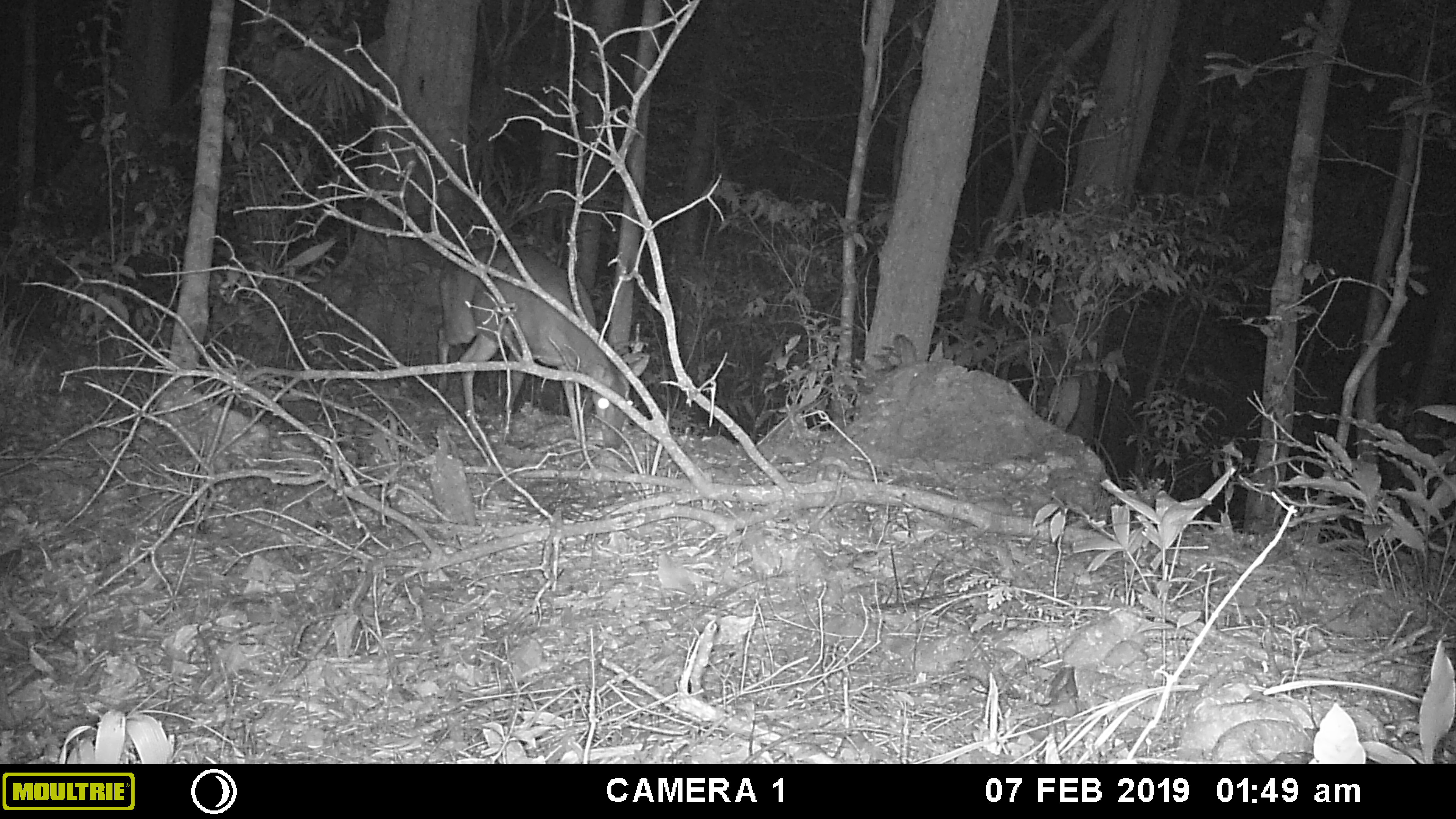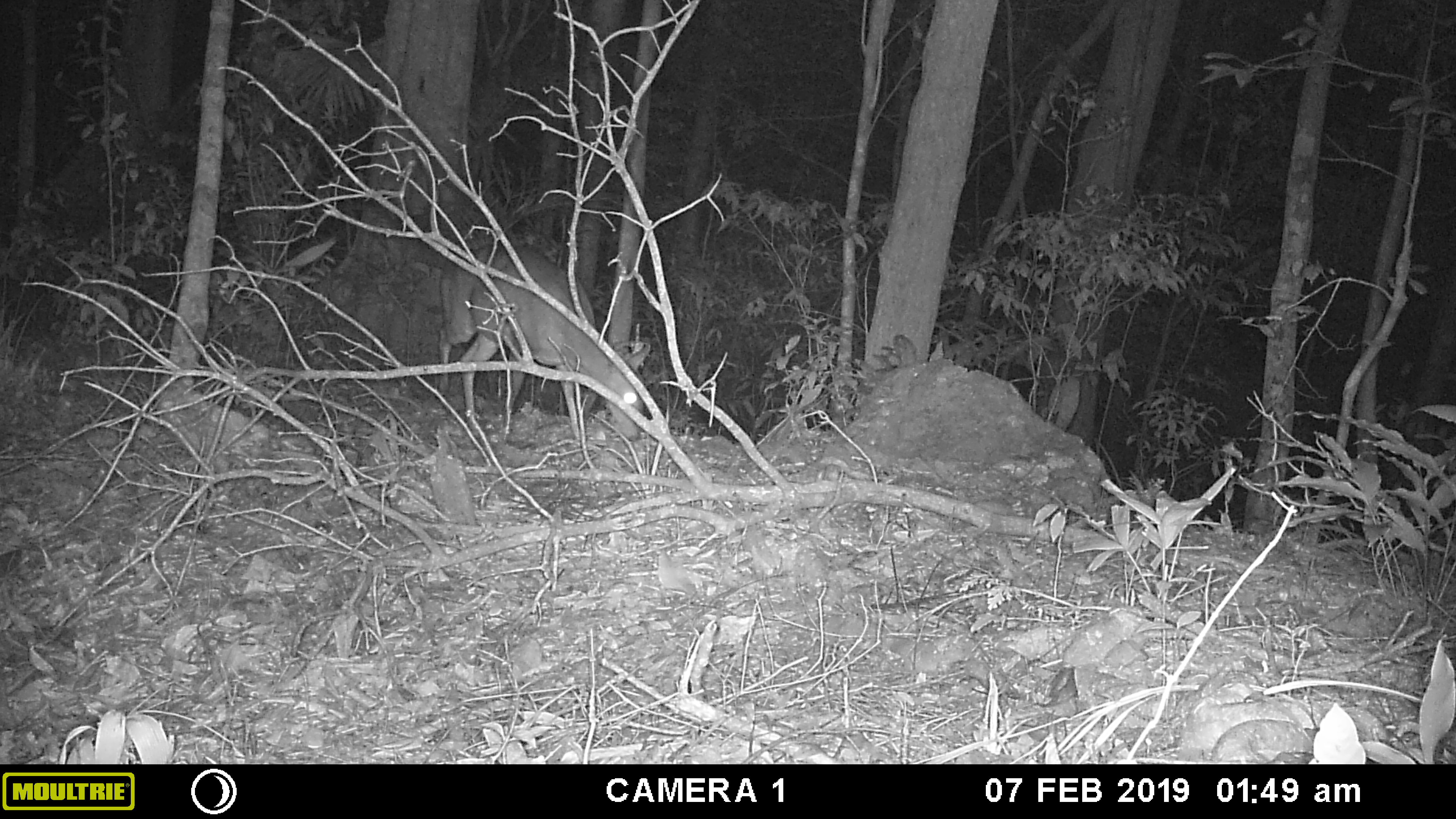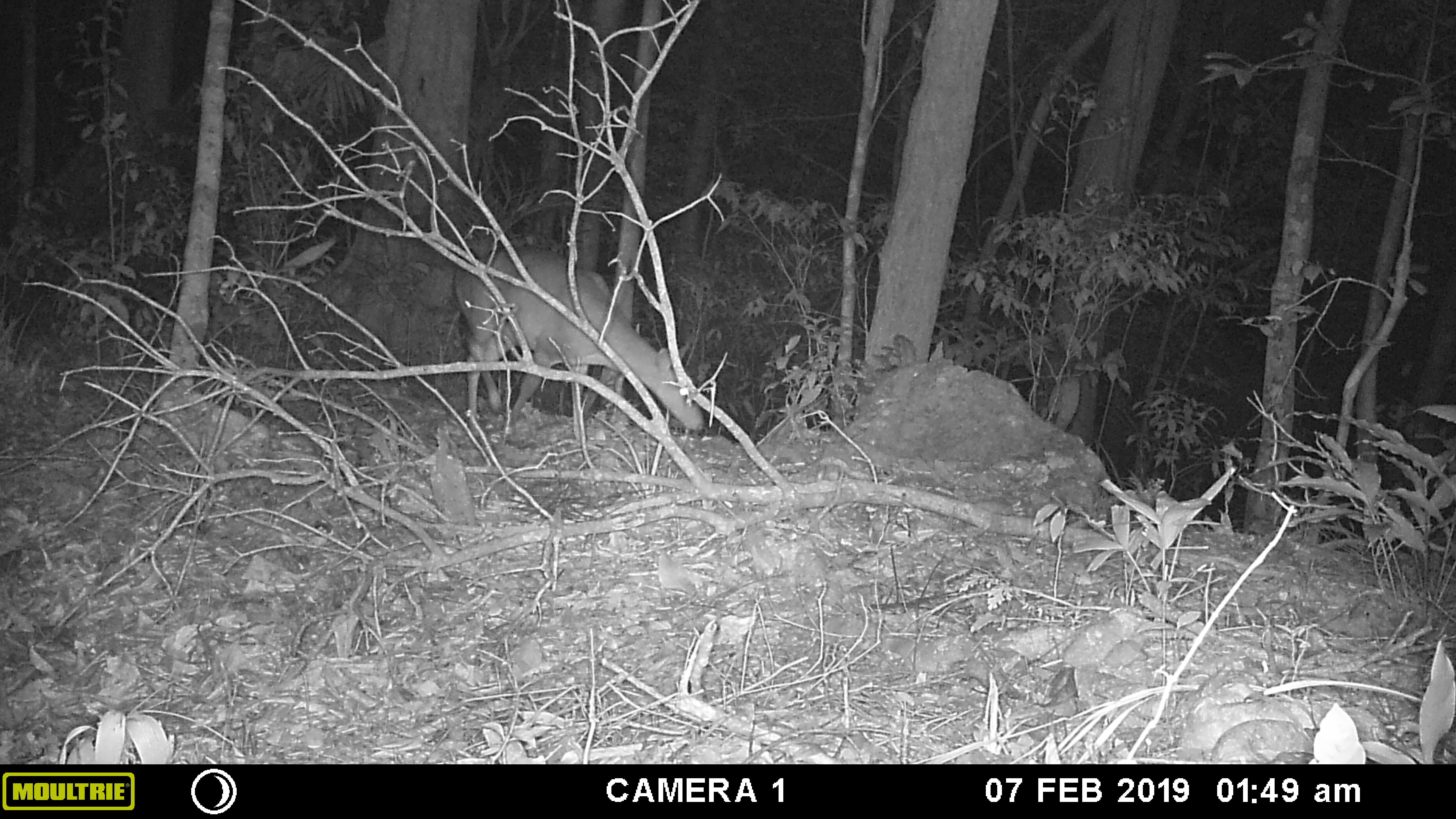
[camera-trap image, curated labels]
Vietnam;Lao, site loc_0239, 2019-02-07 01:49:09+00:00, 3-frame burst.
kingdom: Animalia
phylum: Chordata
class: Mammalia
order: Artiodactyla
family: Cervidae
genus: Muntiacus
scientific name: Muntiacus vuquangensis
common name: large-antlered muntjac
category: large antlered muntjac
Large antlered muntjac (large-antlered muntjac) (Muntiacus vuquangensis). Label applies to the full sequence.